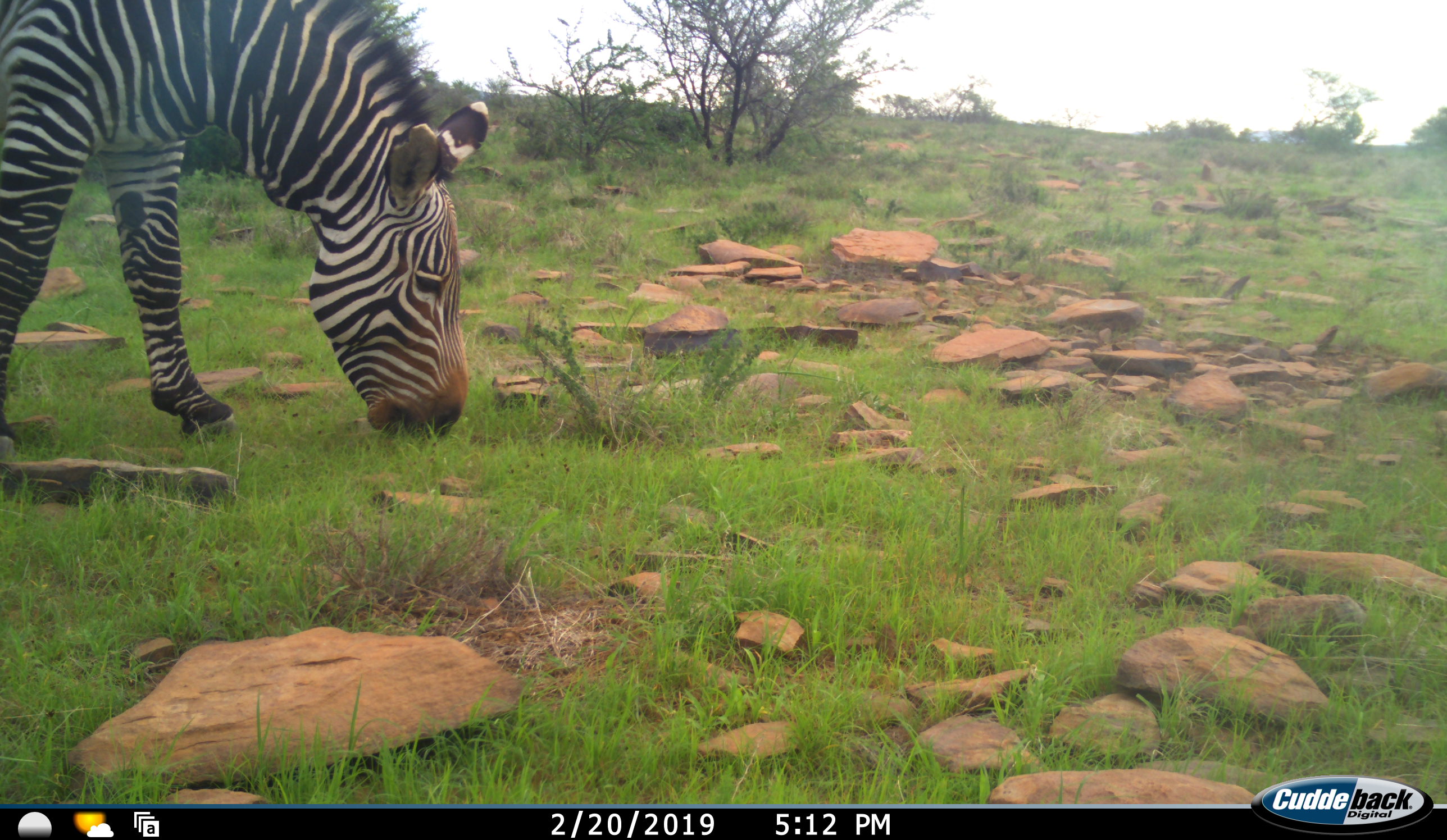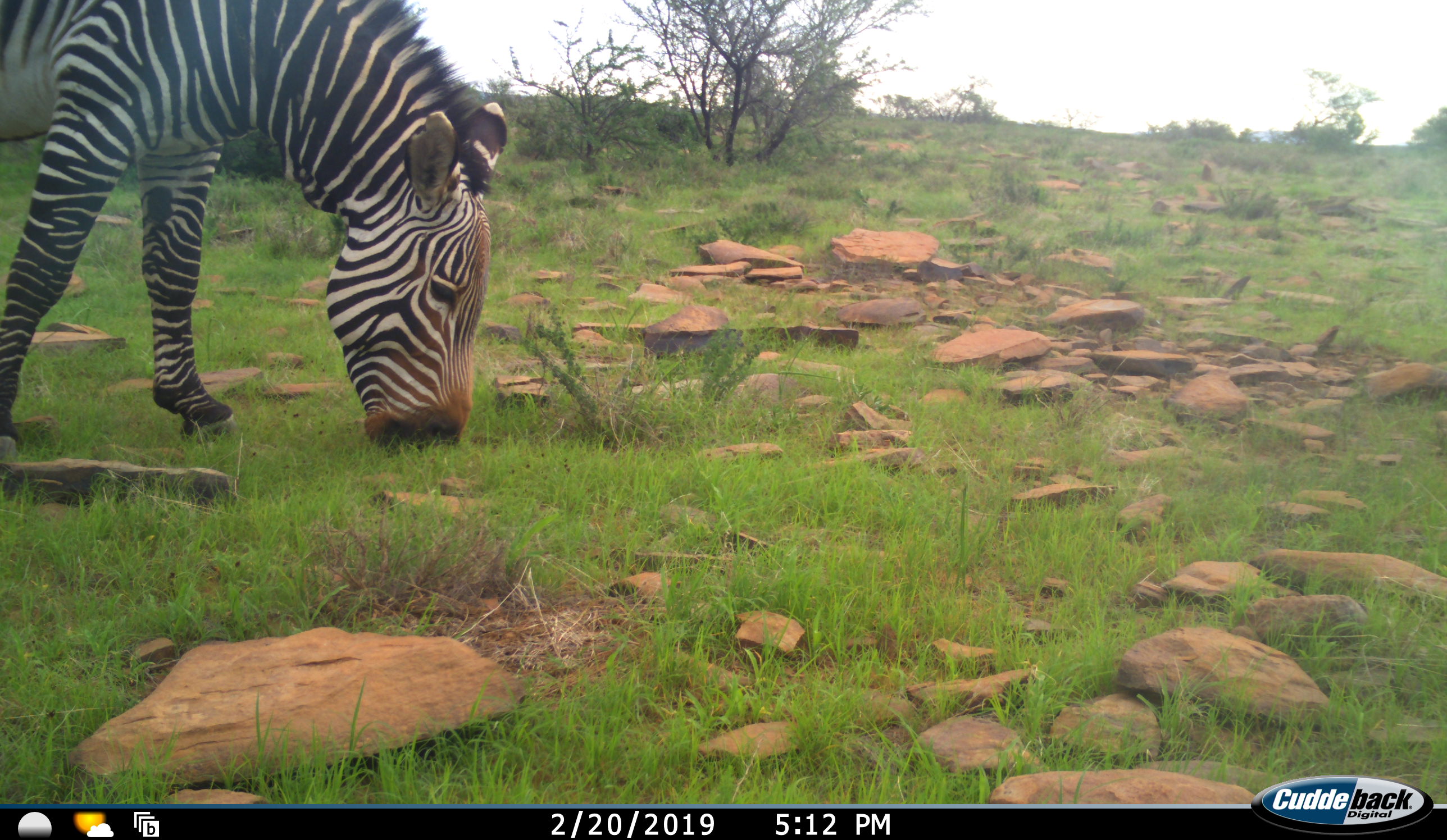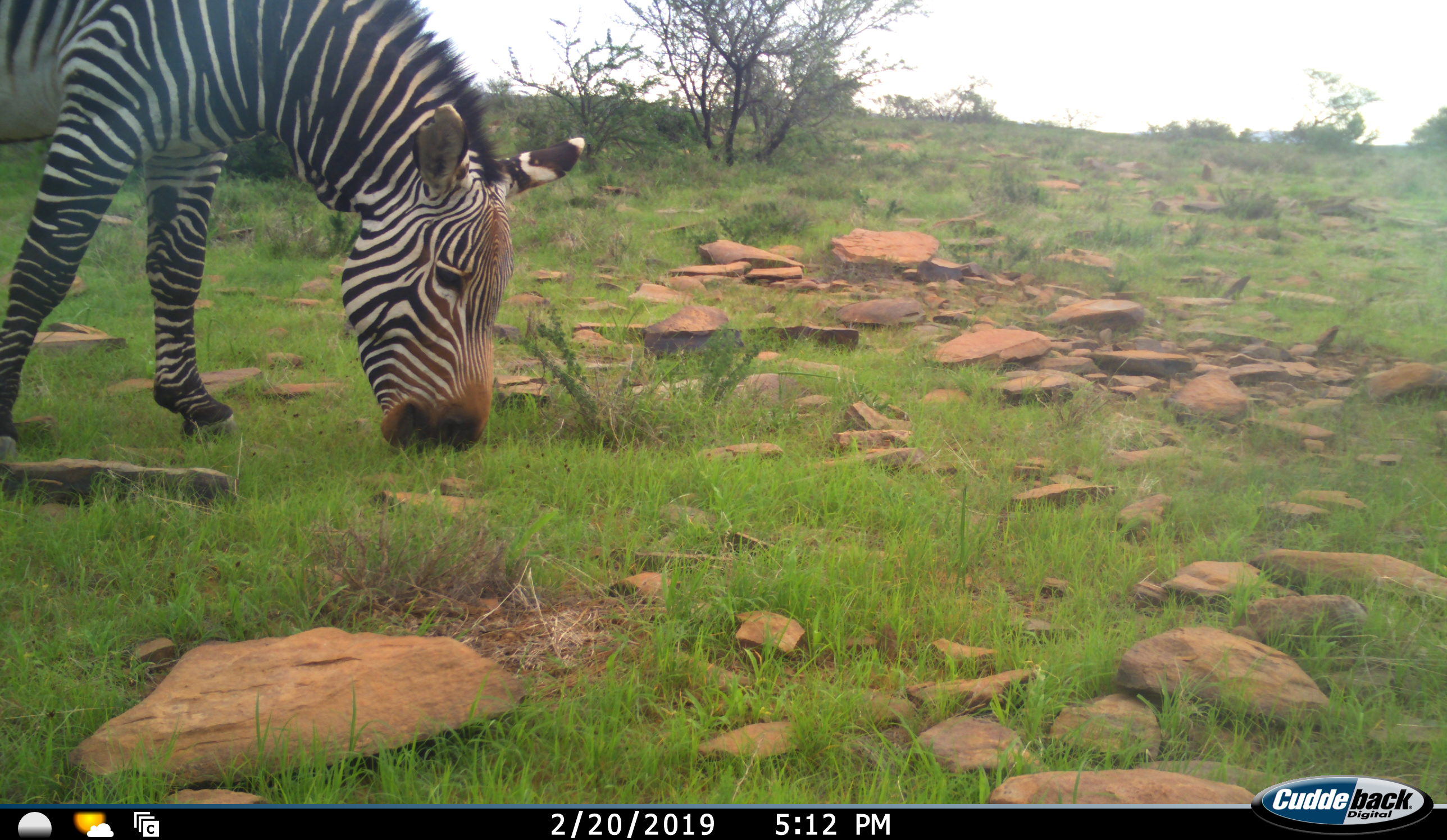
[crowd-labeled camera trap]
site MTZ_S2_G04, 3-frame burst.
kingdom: Animalia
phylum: Chordata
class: Mammalia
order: Perissodactyla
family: Equidae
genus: Equus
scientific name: Equus zebra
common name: mountain zebra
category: zebramountain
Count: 1.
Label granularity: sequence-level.